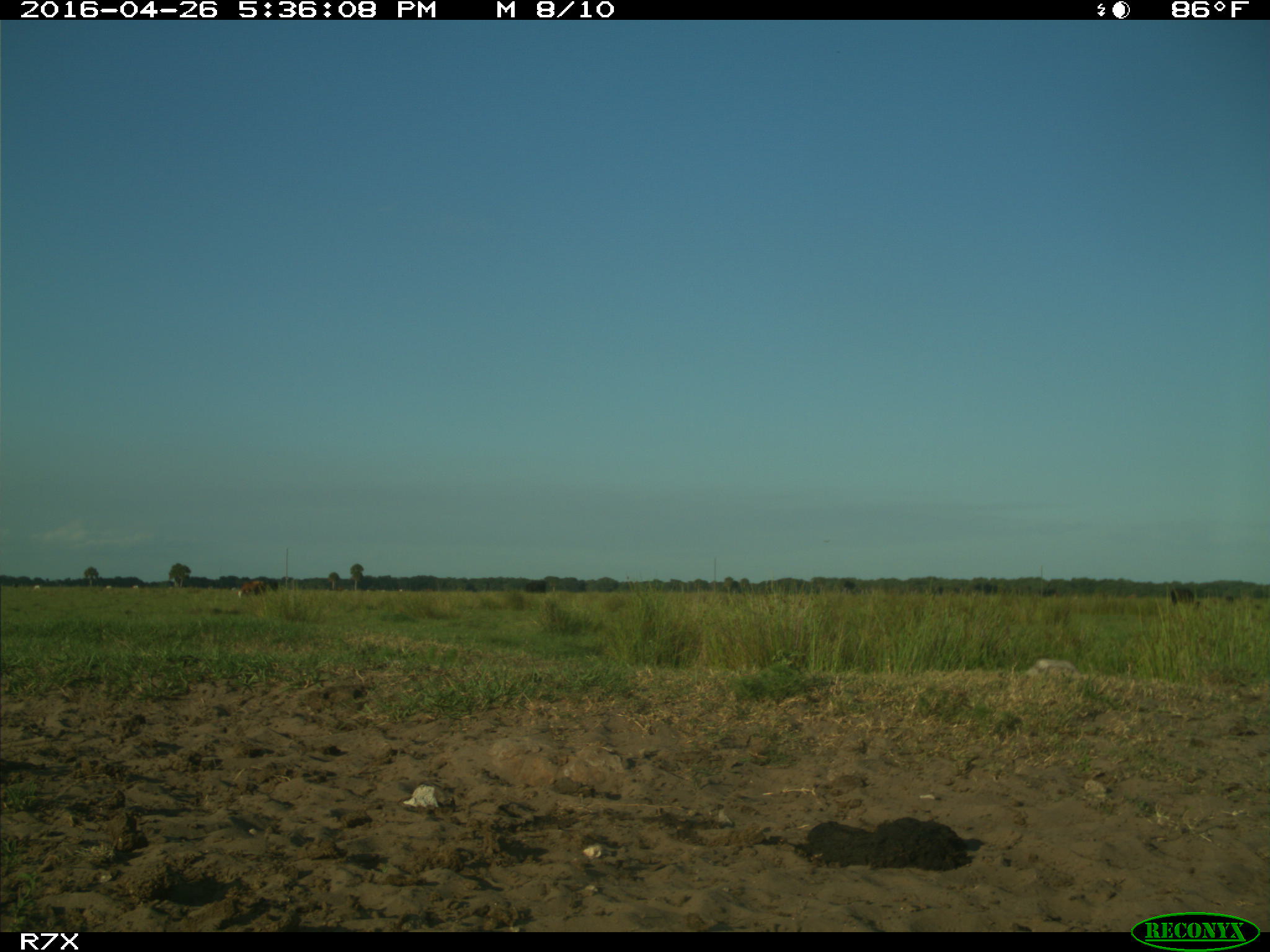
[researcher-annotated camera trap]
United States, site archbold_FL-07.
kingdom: Animalia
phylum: Chordata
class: Mammalia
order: Artiodactyla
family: Bovidae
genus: Bos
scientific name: Bos taurus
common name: domestic cow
Bos taurus (domestic cow).